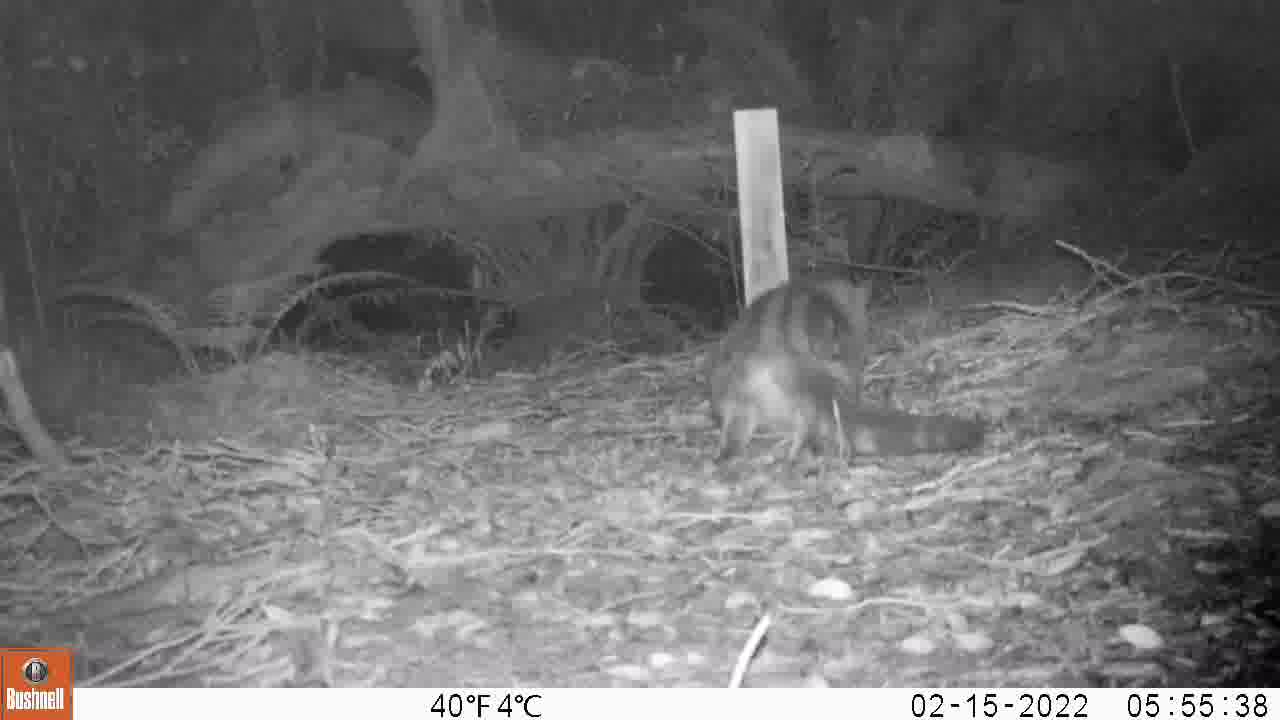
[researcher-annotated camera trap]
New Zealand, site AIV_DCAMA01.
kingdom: Animalia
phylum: Chordata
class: Mammalia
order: Carnivora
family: Felidae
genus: Felis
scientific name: Felis catus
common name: domestic cat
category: cat